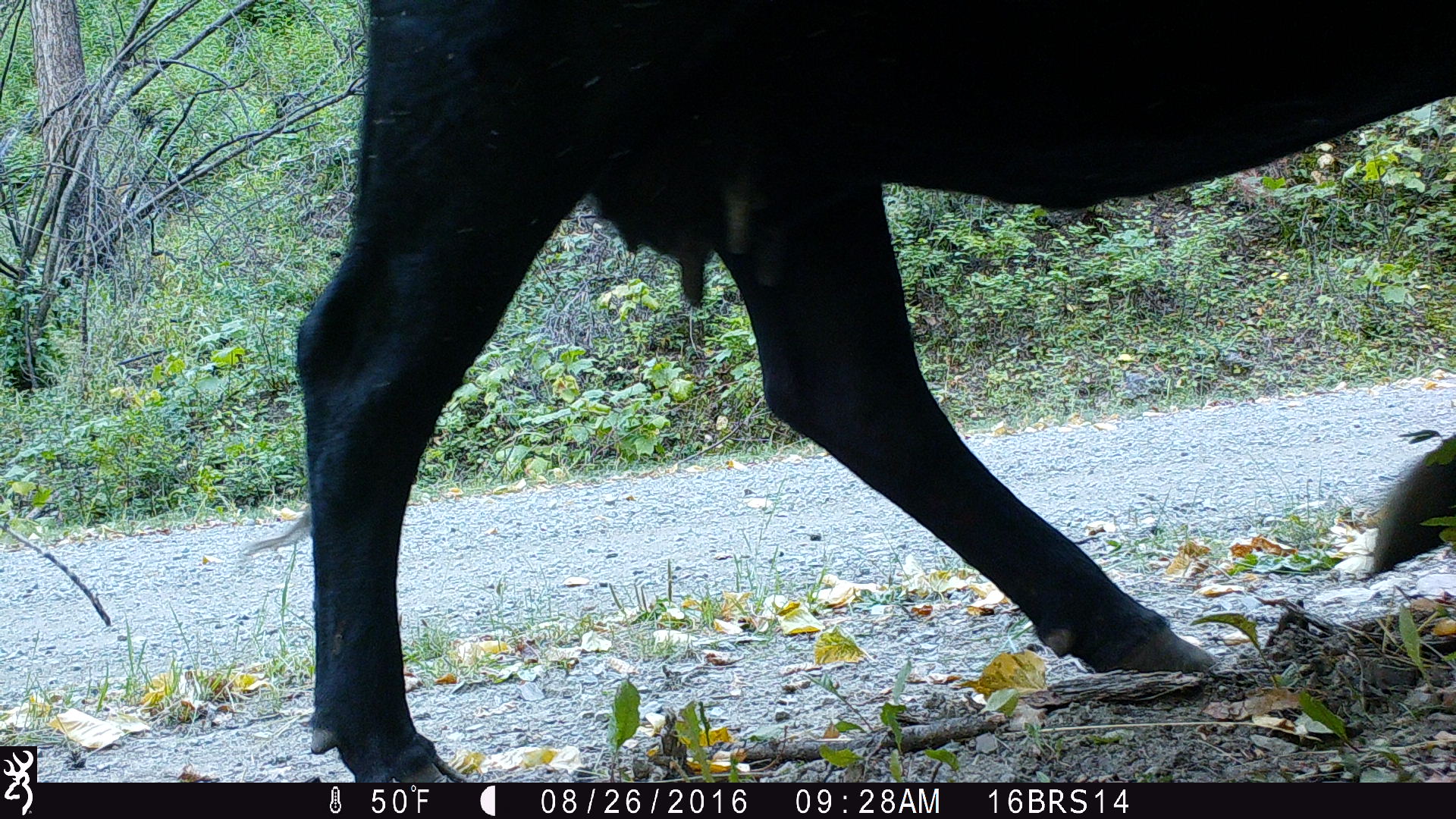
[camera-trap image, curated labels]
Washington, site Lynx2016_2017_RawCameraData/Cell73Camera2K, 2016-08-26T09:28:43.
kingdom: Animalia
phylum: Chordata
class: Mammalia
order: Artiodactyla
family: Bovidae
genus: Bos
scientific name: Bos taurus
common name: domestic cattle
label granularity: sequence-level